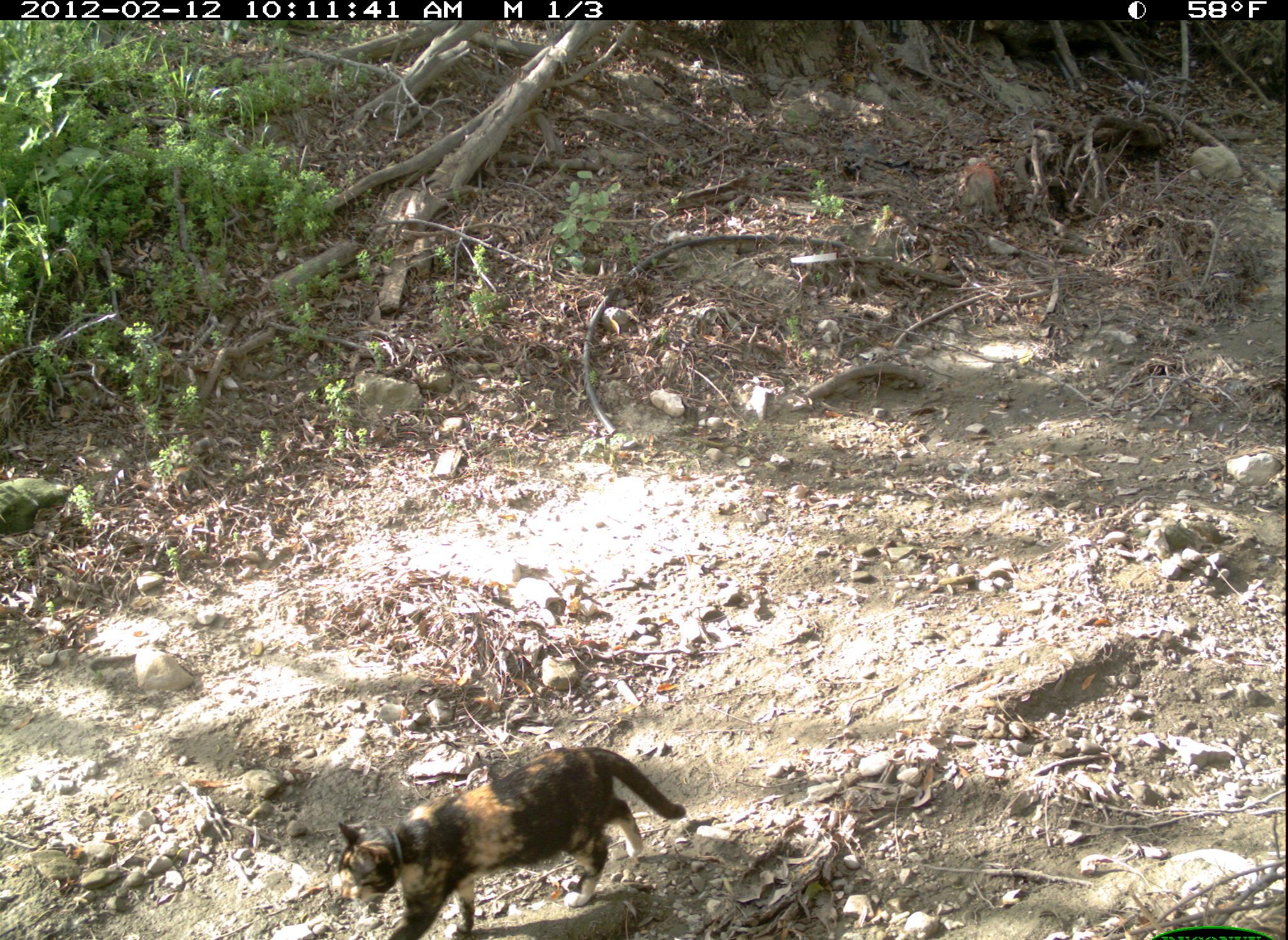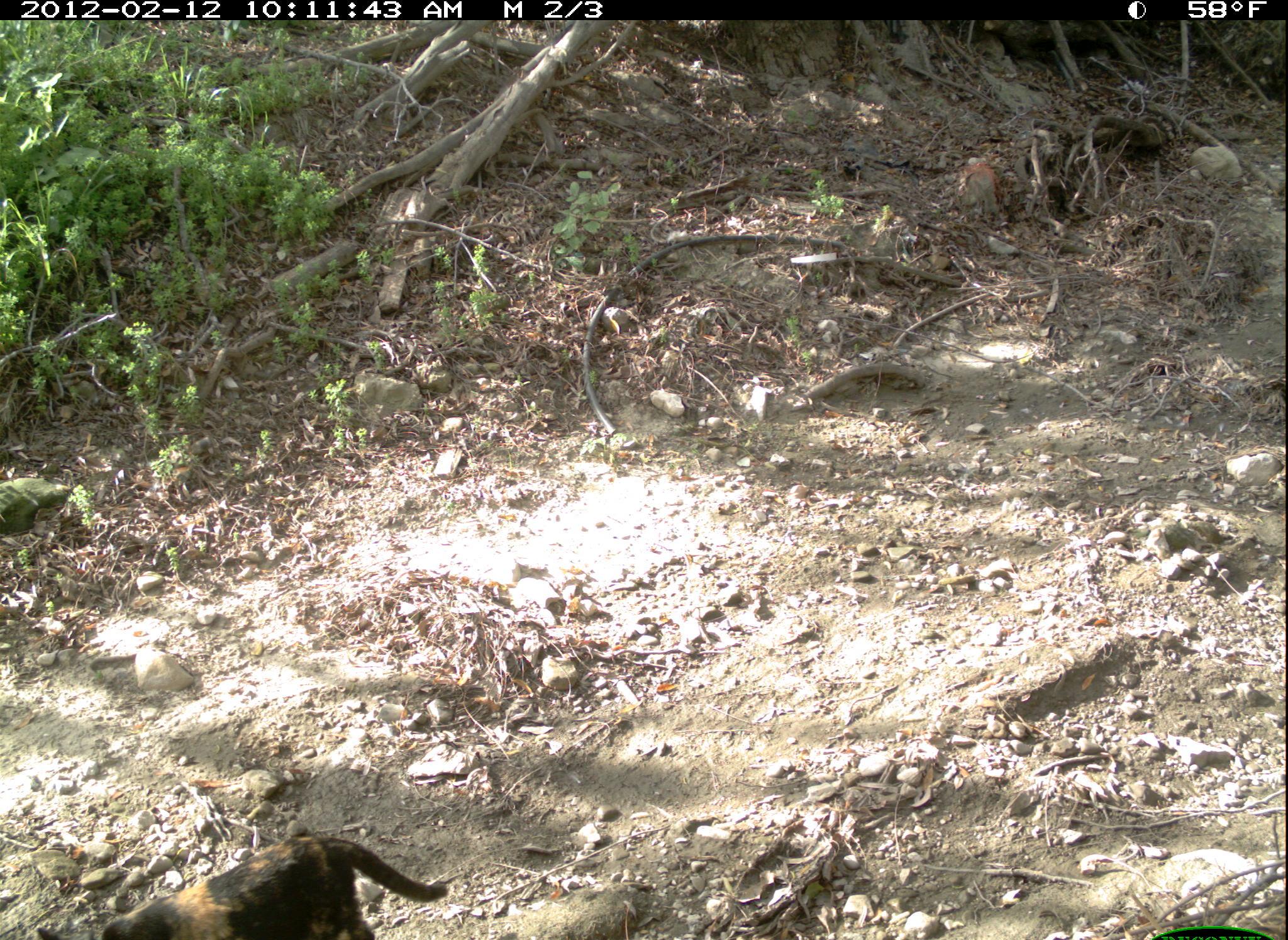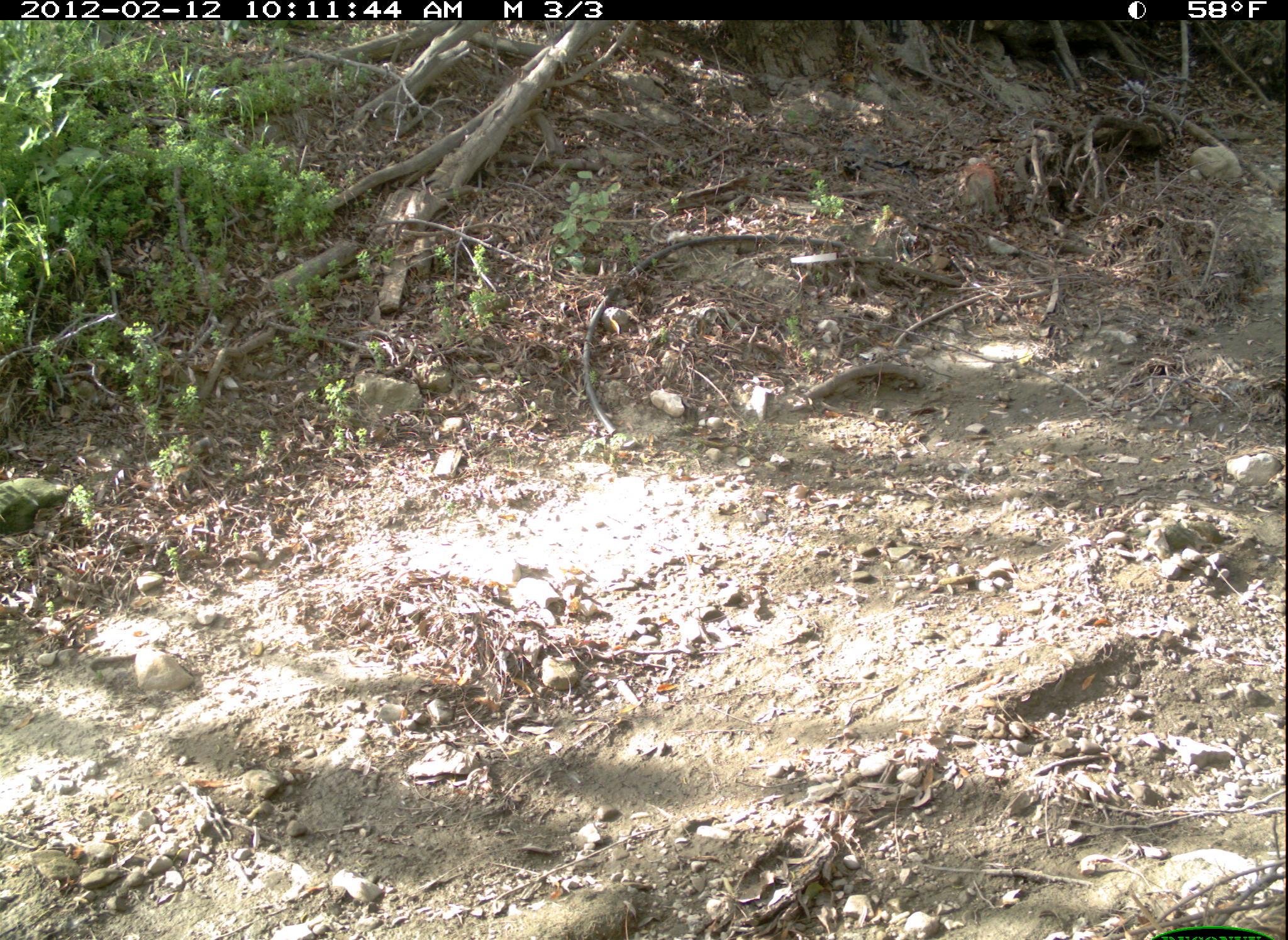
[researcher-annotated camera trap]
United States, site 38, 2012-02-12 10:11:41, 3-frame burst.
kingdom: Animalia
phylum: Chordata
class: Mammalia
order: Carnivora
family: Felidae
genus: Felis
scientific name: Felis catus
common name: cat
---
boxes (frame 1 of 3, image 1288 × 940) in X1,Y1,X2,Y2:
cat: 324,728,694,940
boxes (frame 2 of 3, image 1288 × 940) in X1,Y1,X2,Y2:
cat: 27,830,449,940